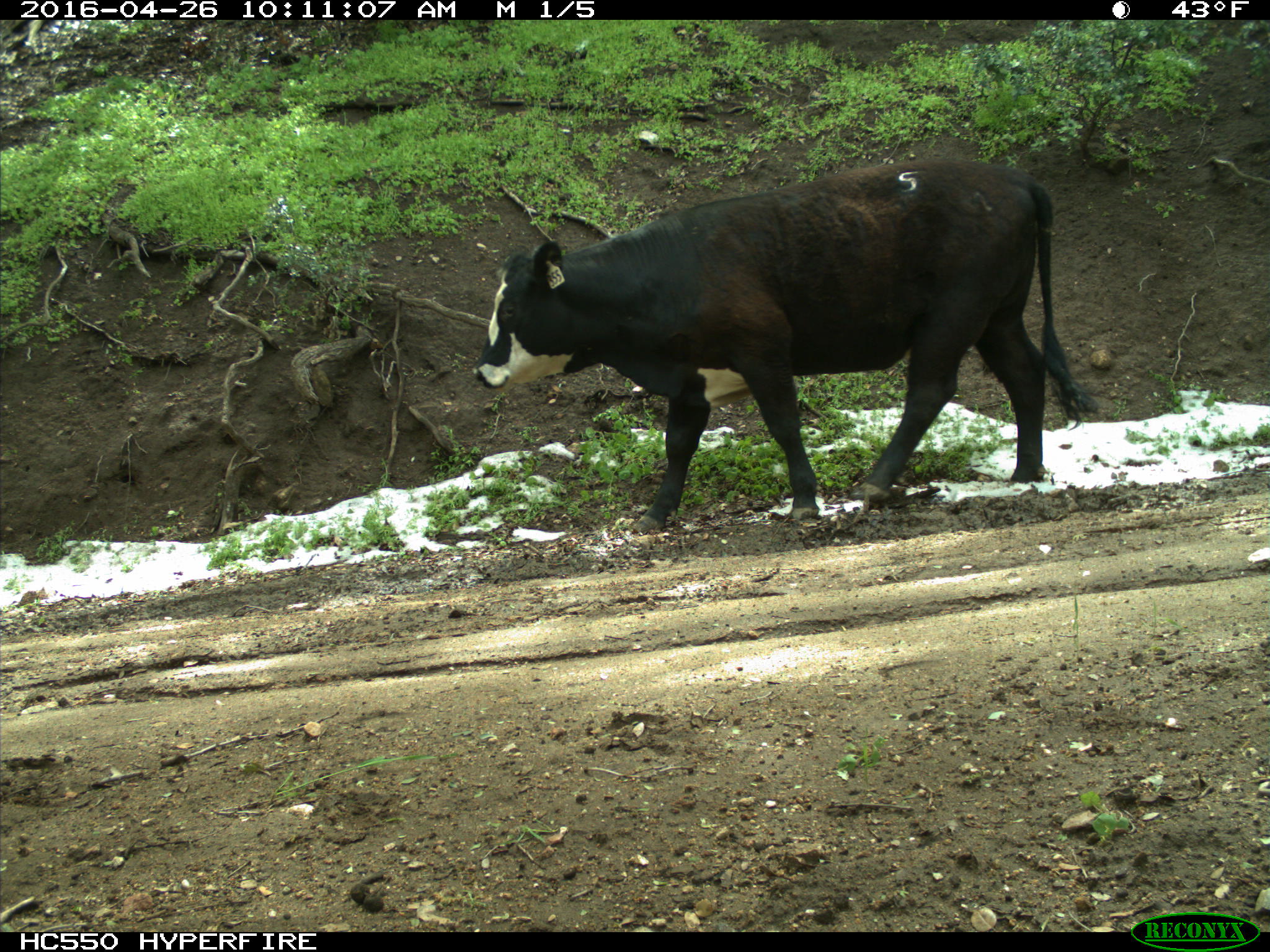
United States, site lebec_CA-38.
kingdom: Animalia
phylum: Chordata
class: Mammalia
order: Artiodactyla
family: Bovidae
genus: Bos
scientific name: Bos taurus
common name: domestic cow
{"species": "Bos taurus (domestic cow)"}